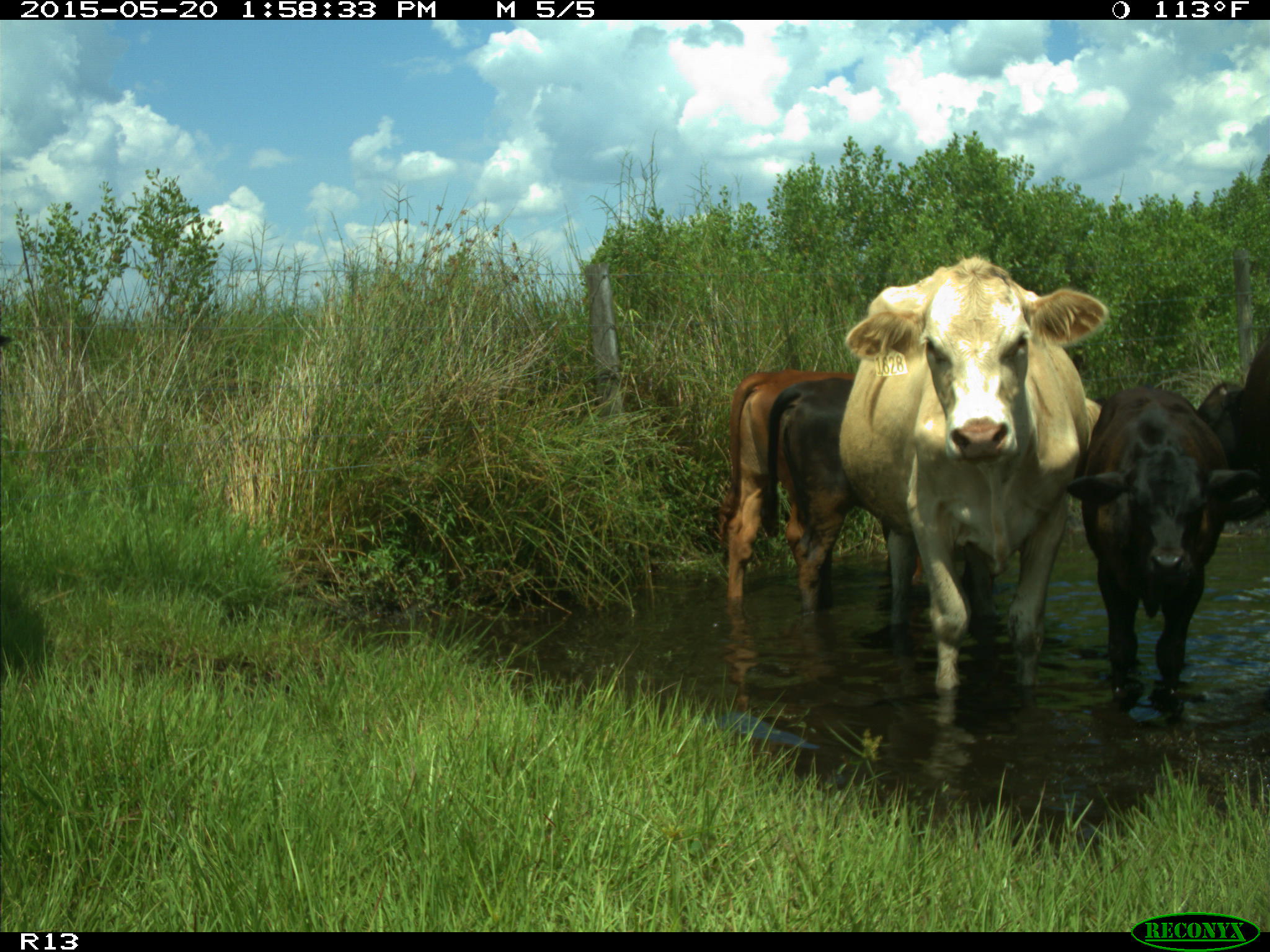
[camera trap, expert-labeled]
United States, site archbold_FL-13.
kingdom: Animalia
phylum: Chordata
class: Mammalia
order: Artiodactyla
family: Bovidae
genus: Bos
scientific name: Bos taurus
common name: domestic cow